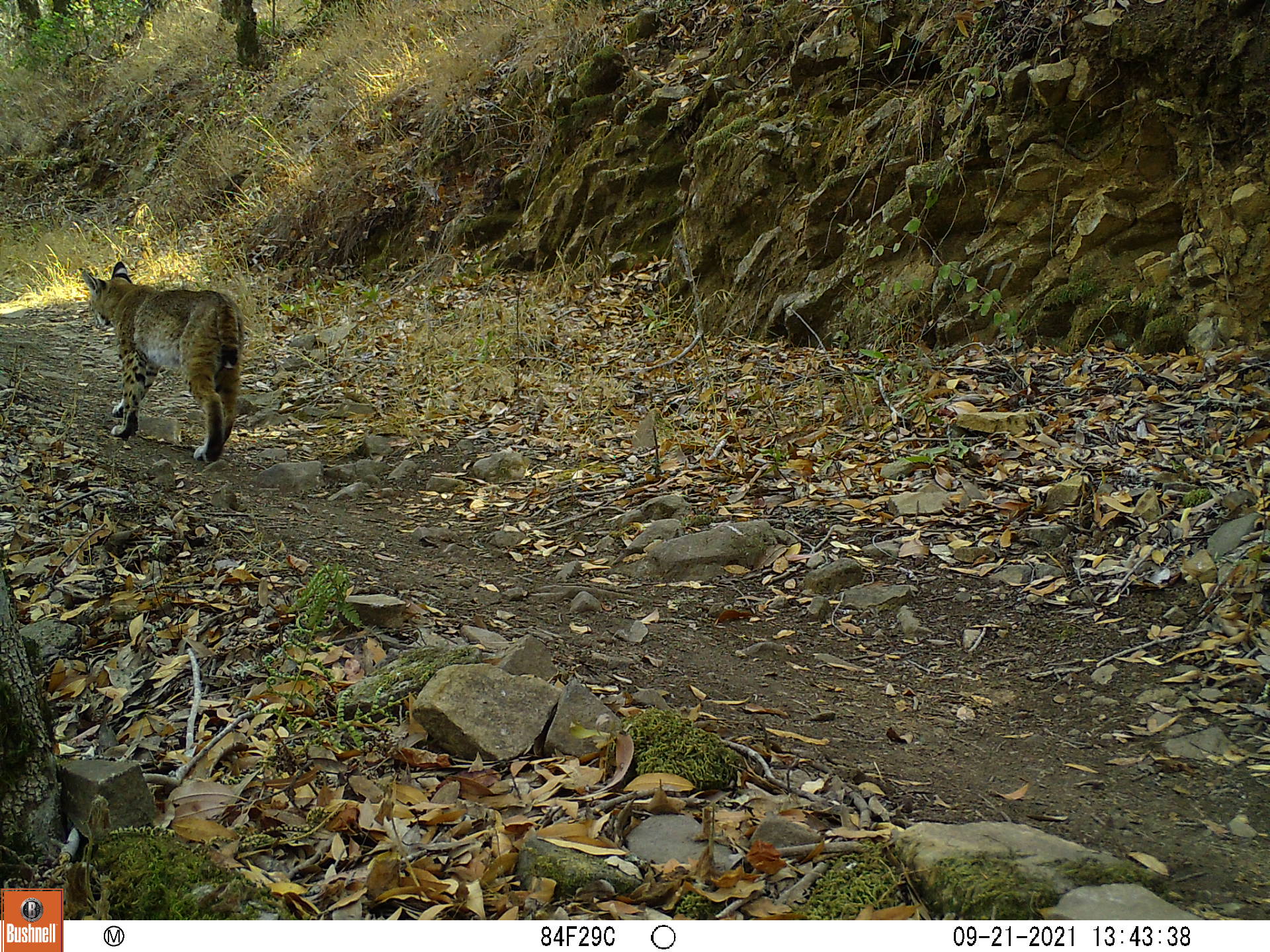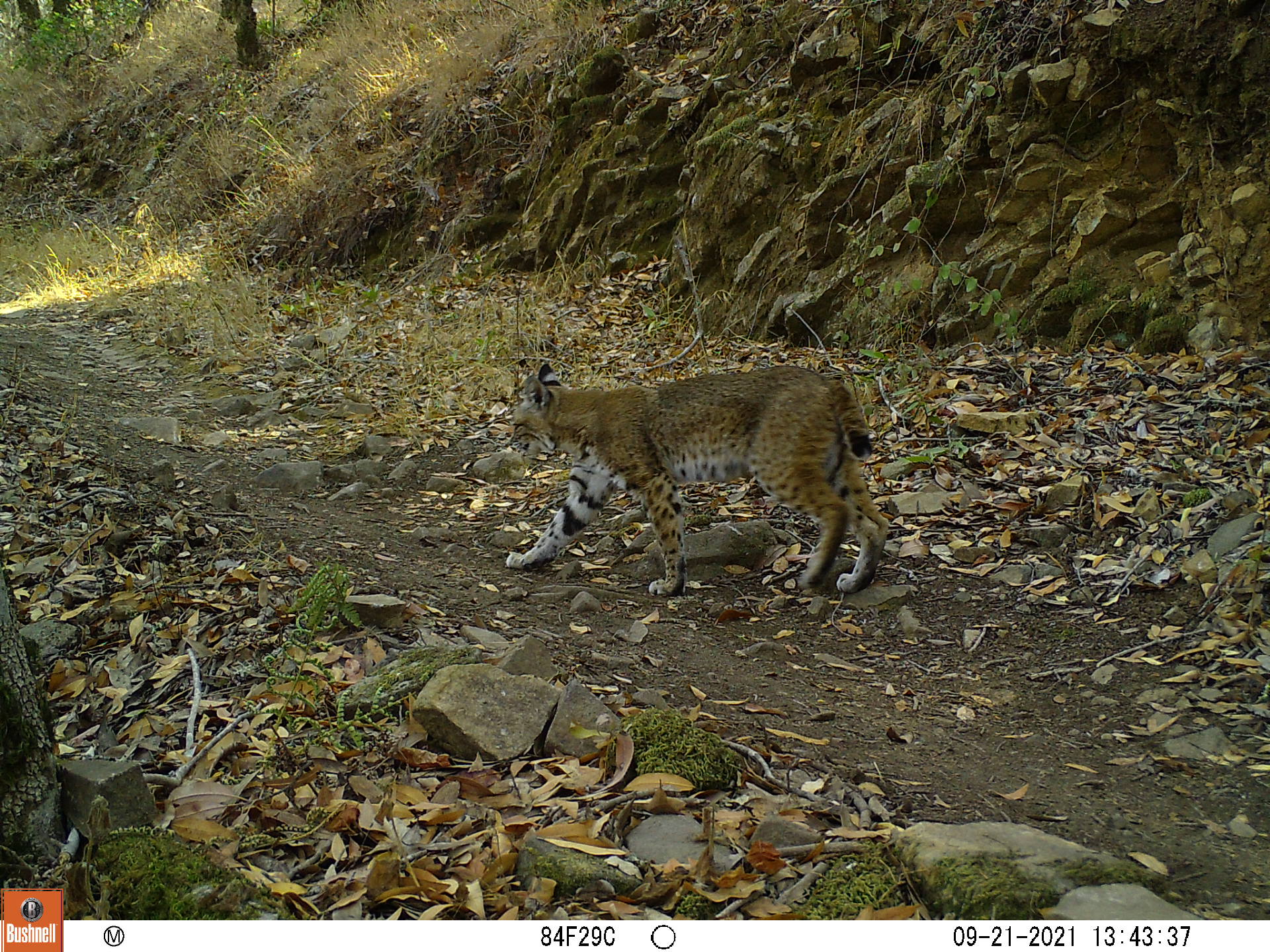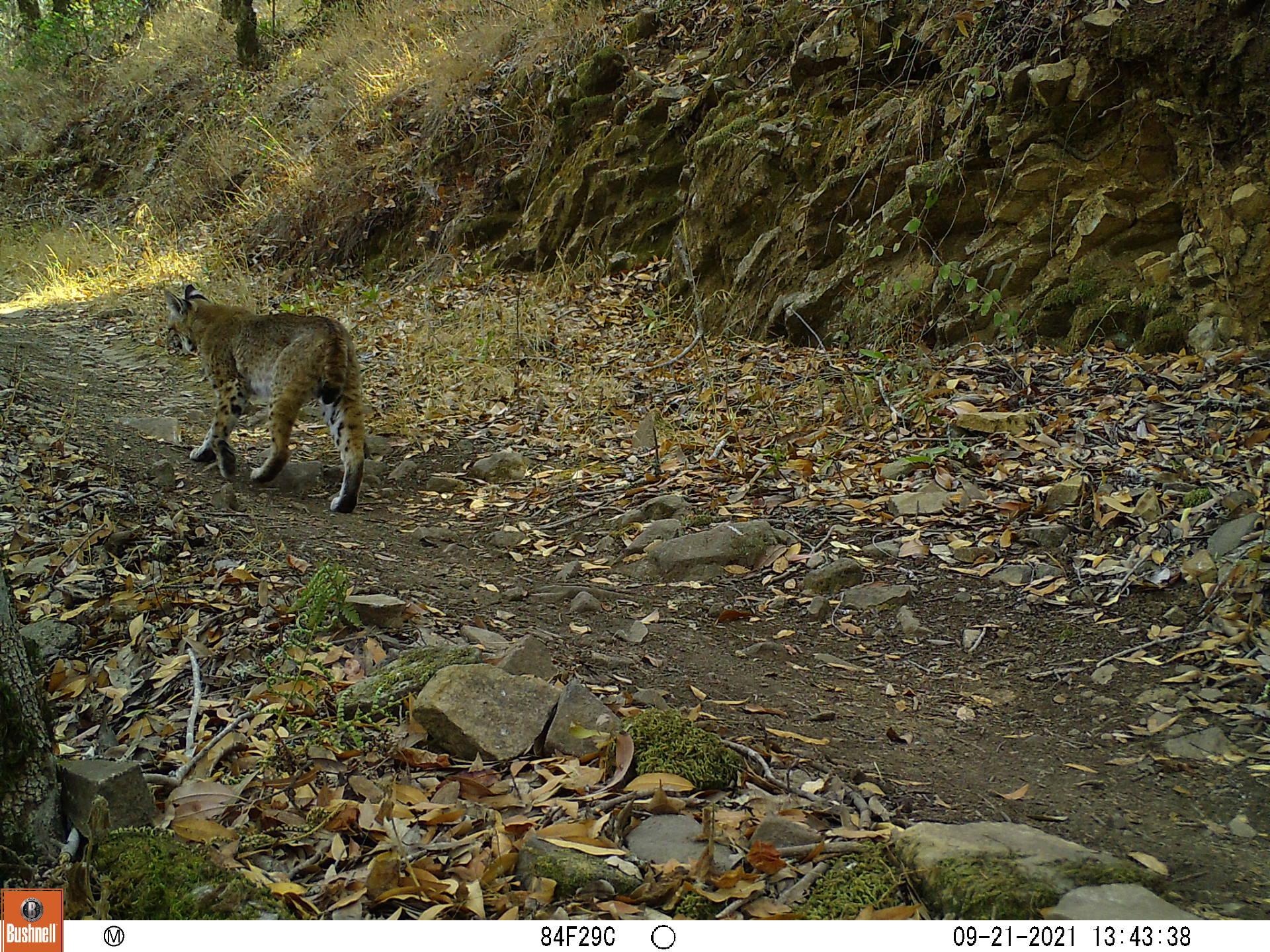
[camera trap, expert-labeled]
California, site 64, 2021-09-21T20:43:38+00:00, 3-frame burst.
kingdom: Animalia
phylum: Chordata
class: Mammalia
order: Carnivora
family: Felidae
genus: Lynx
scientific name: Lynx rufus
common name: bobcat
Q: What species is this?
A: Bobcat (Lynx rufus).